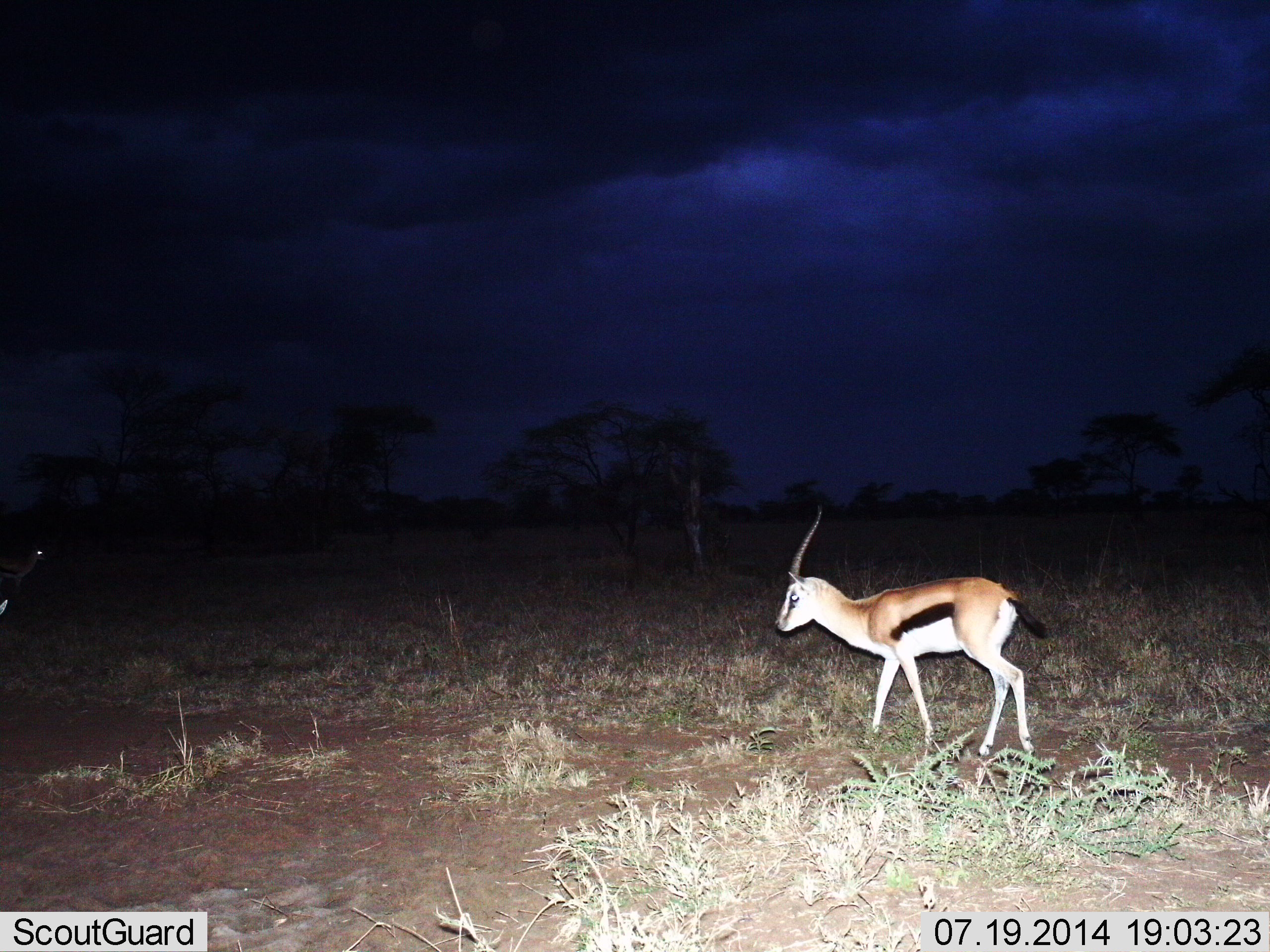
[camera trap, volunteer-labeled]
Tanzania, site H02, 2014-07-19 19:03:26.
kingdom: Animalia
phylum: Chordata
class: Mammalia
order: Artiodactyla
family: Bovidae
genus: Eudorcas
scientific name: Eudorcas thomsonii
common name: thomson's gazelle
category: gazellethomsons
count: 2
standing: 40%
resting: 0%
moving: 70%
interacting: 0%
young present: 0%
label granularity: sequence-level